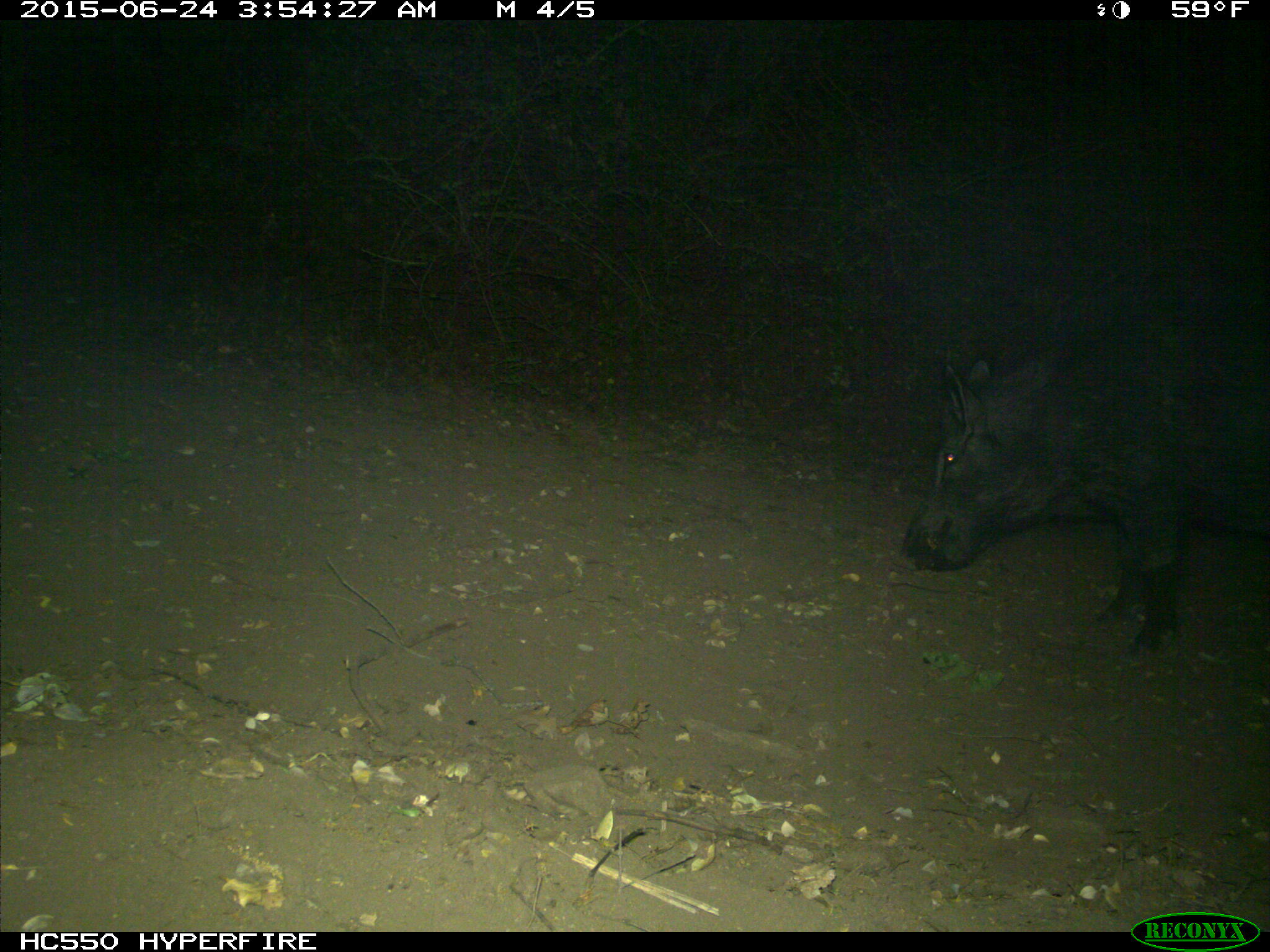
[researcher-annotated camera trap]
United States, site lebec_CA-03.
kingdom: Animalia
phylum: Chordata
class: Mammalia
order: Artiodactyla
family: Suidae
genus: Sus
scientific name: Sus scrofa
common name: wild boar